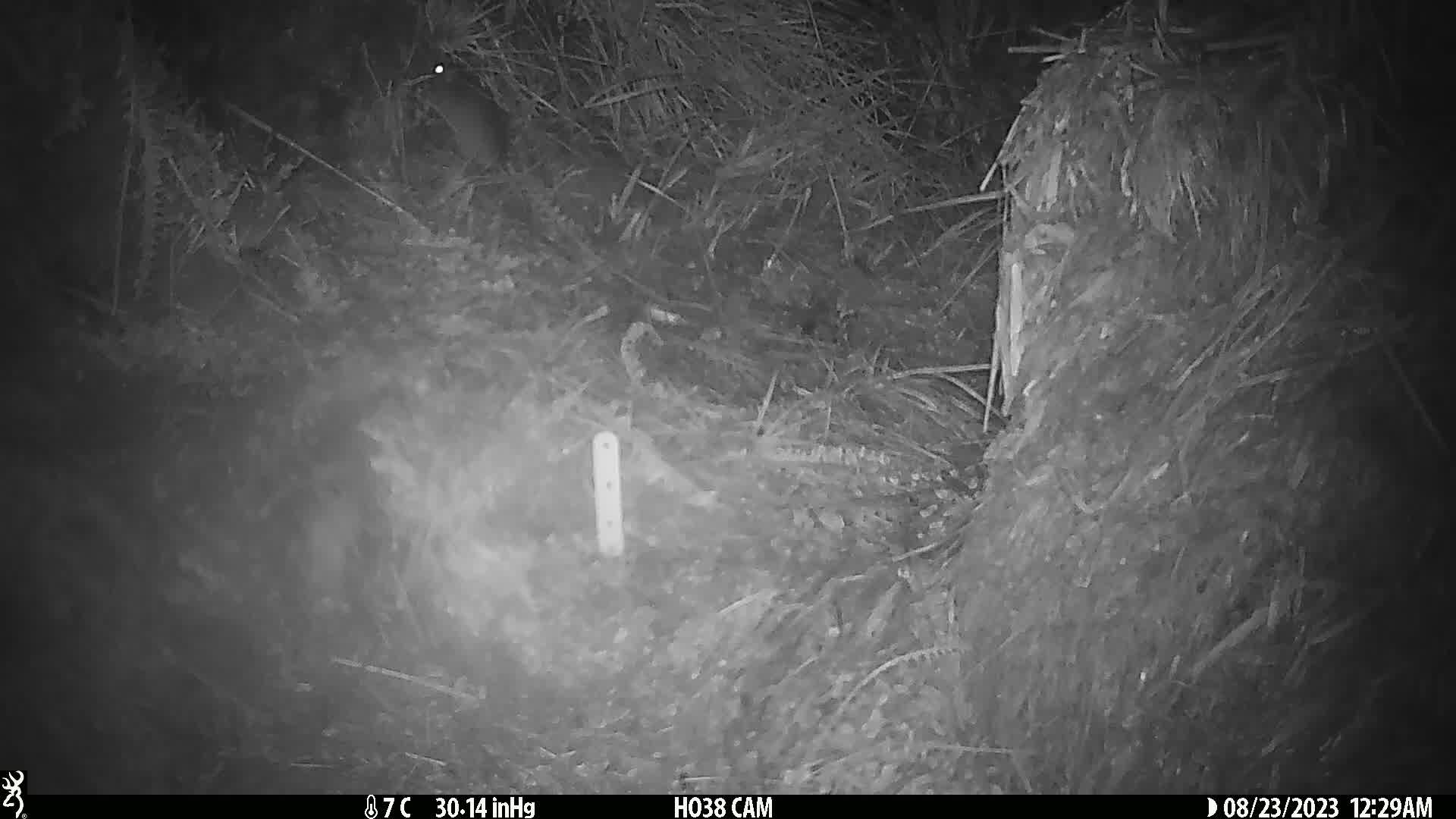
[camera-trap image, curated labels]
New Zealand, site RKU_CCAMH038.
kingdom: Animalia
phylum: Chordata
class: Mammalia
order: Rodentia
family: Muridae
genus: Rattus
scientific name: Rattus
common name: rat